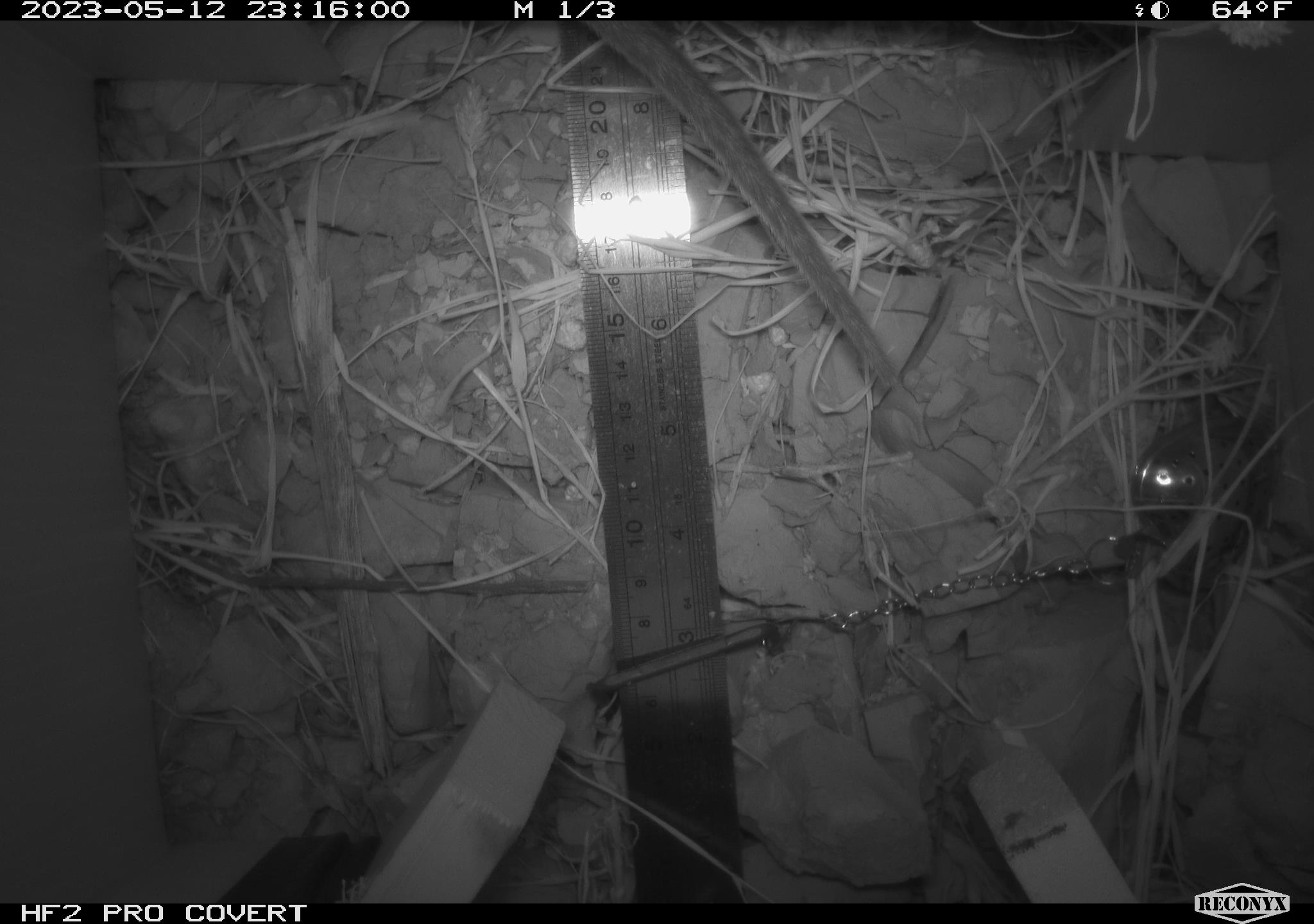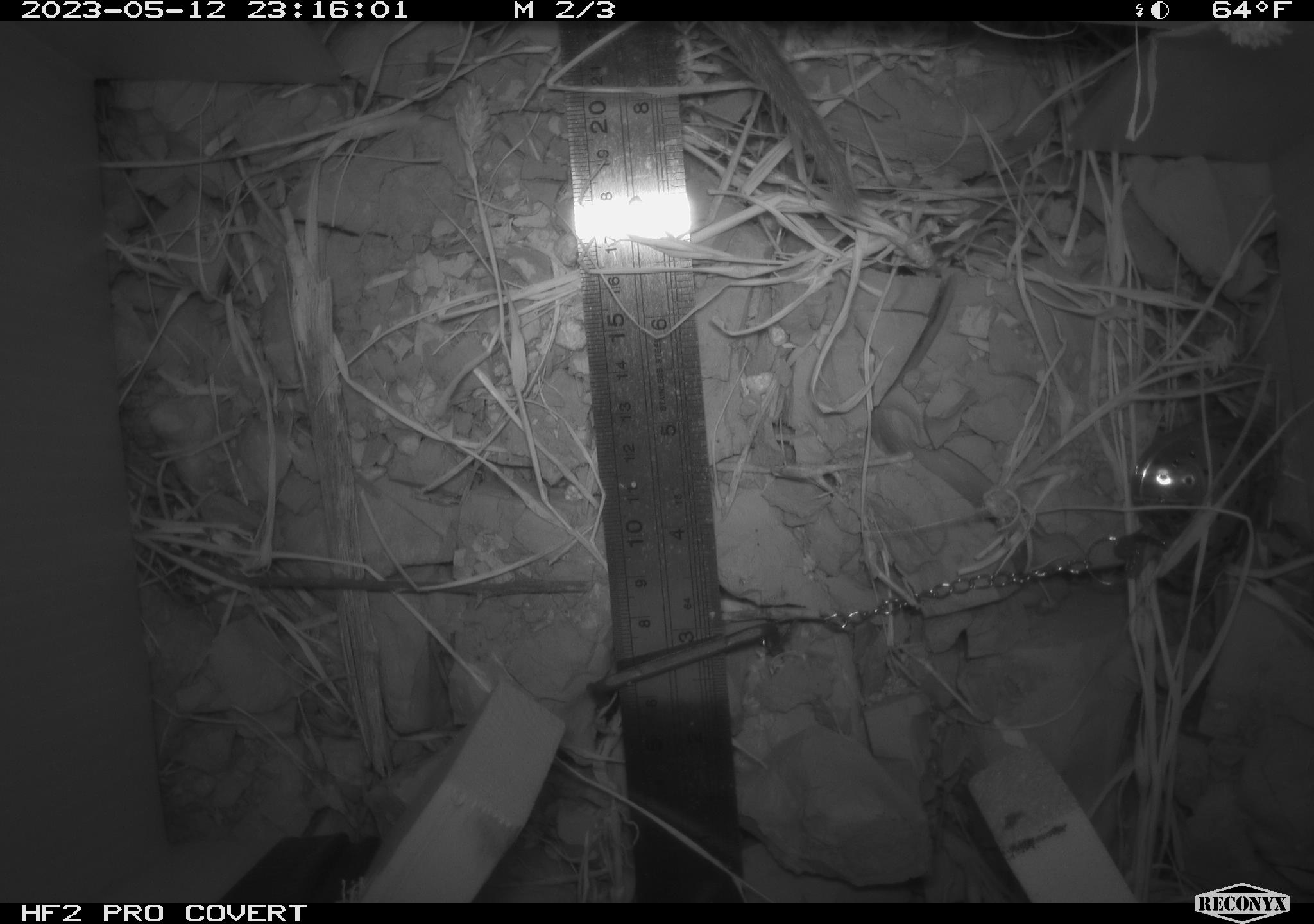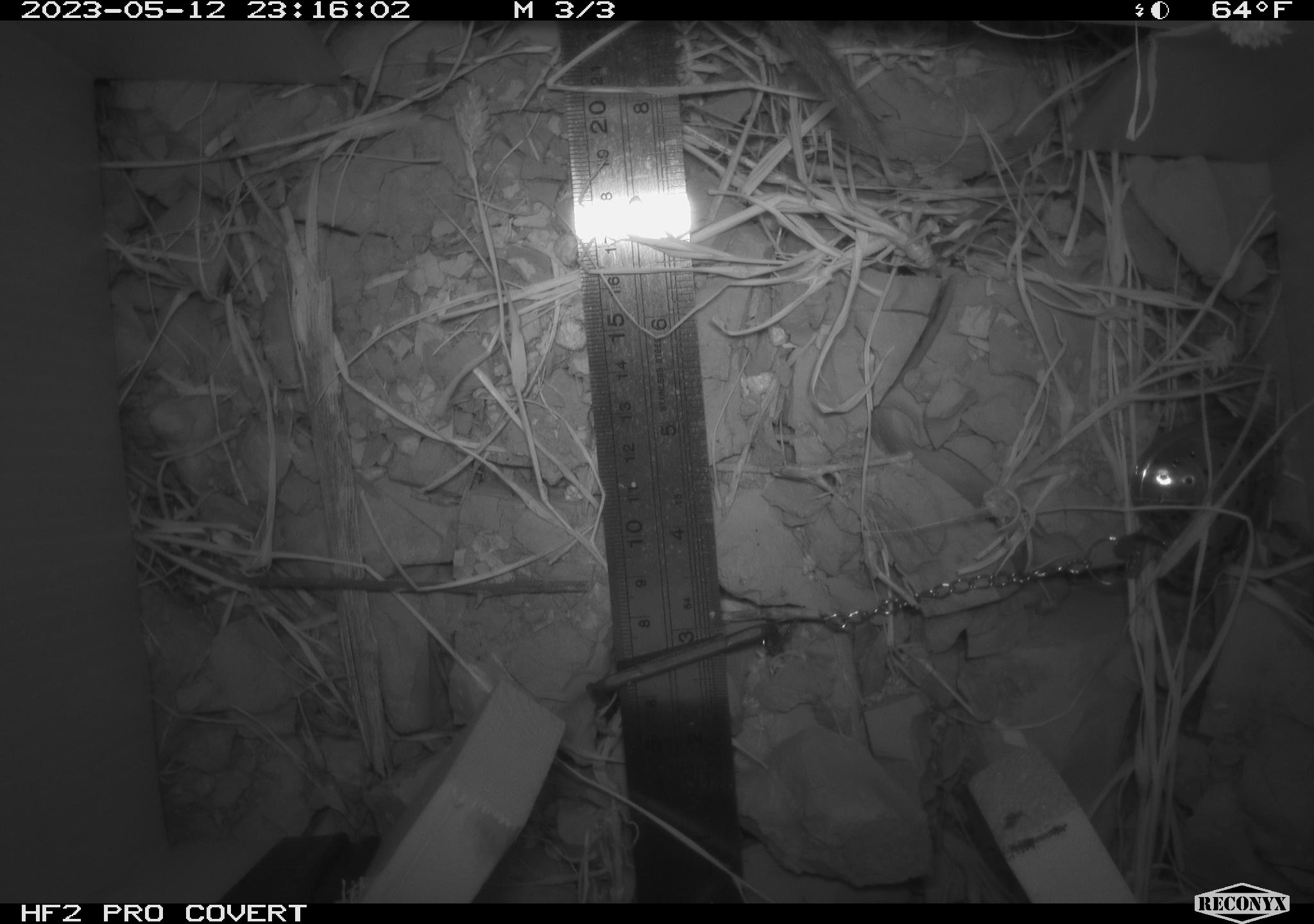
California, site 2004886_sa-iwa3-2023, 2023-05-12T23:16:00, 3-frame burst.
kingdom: Animalia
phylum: Chordata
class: Mammalia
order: Rodentia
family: Cricetidae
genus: Neotoma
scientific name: Neotoma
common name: pack rat or woodrat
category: neotoma species